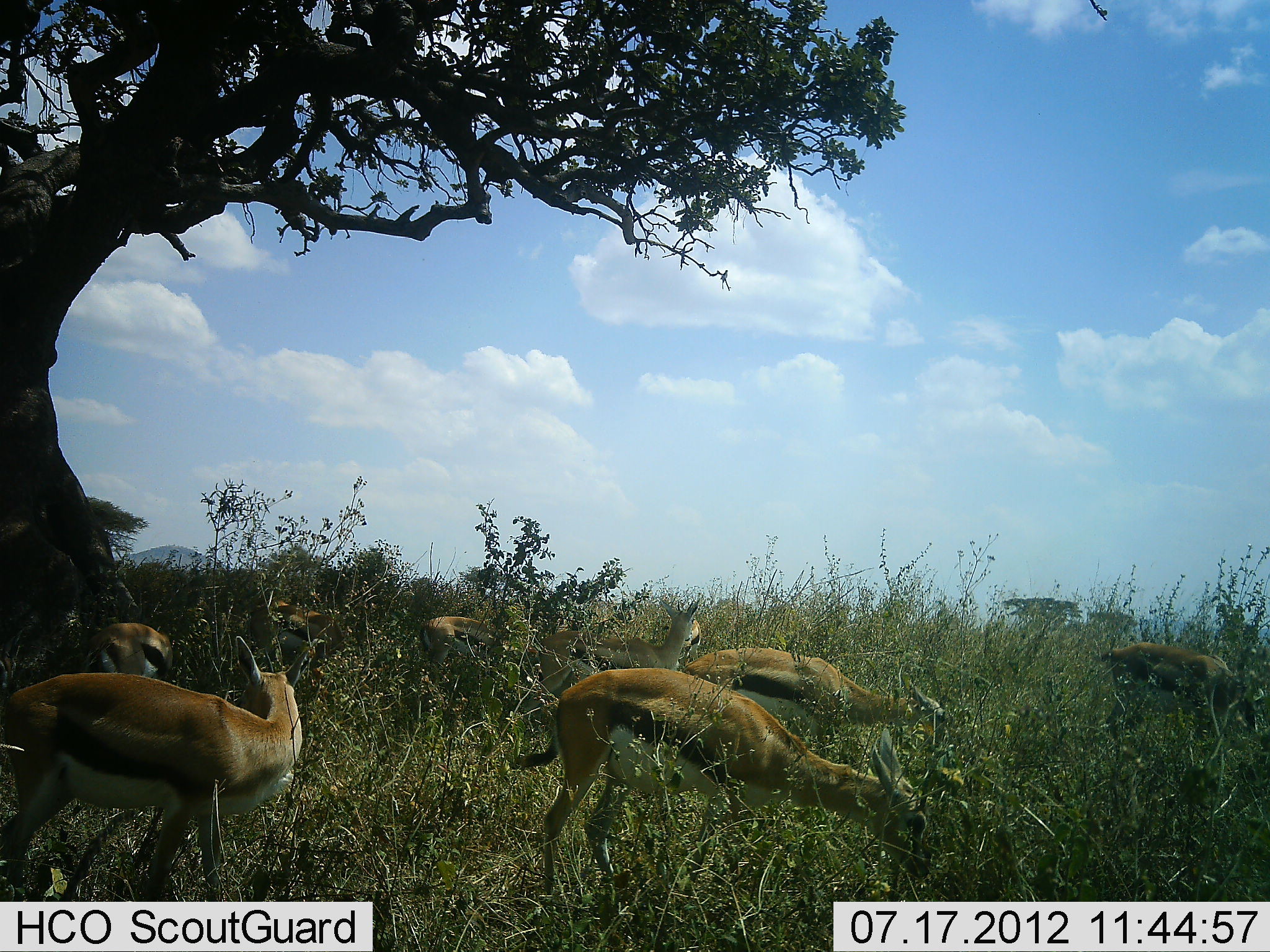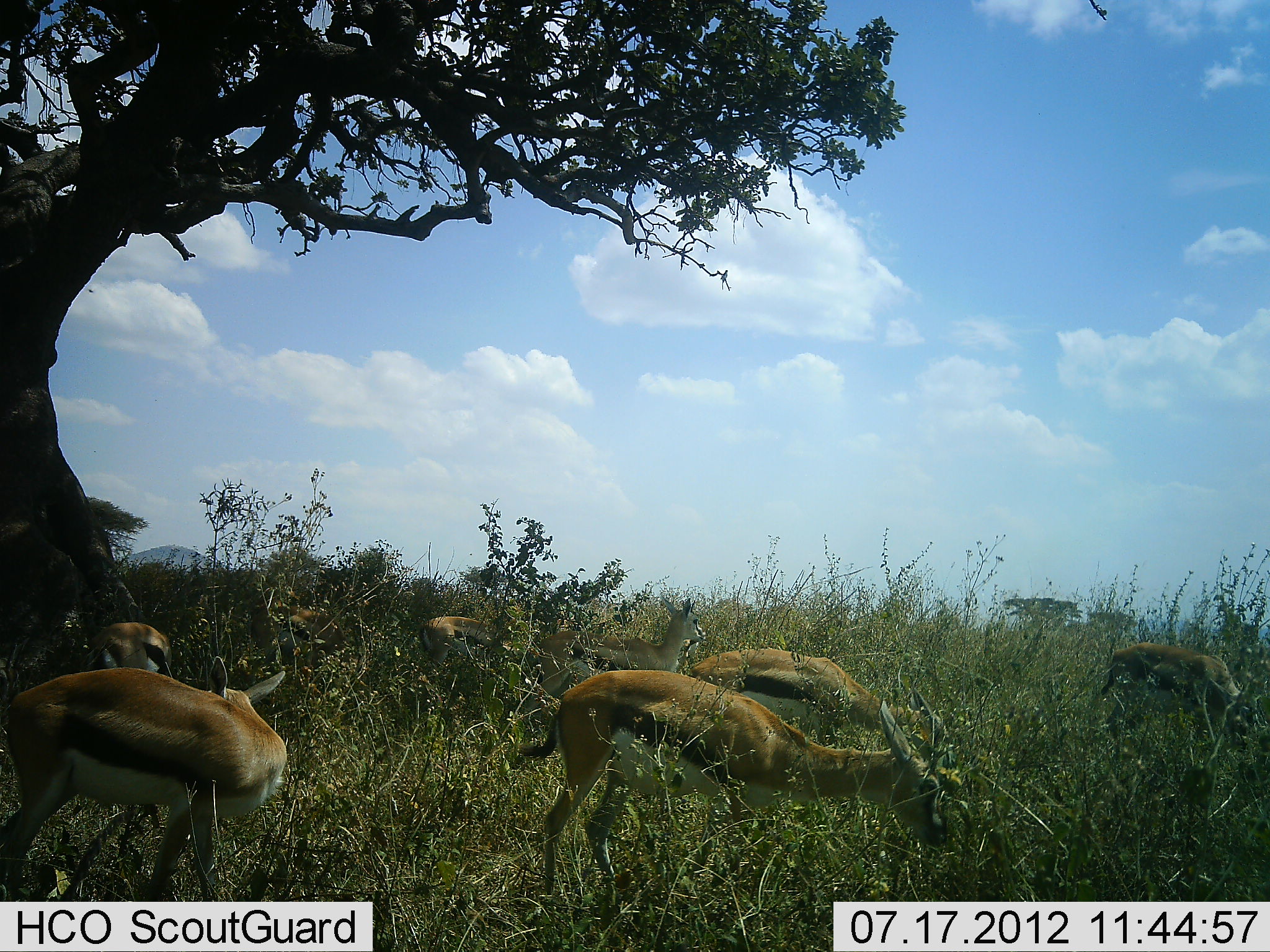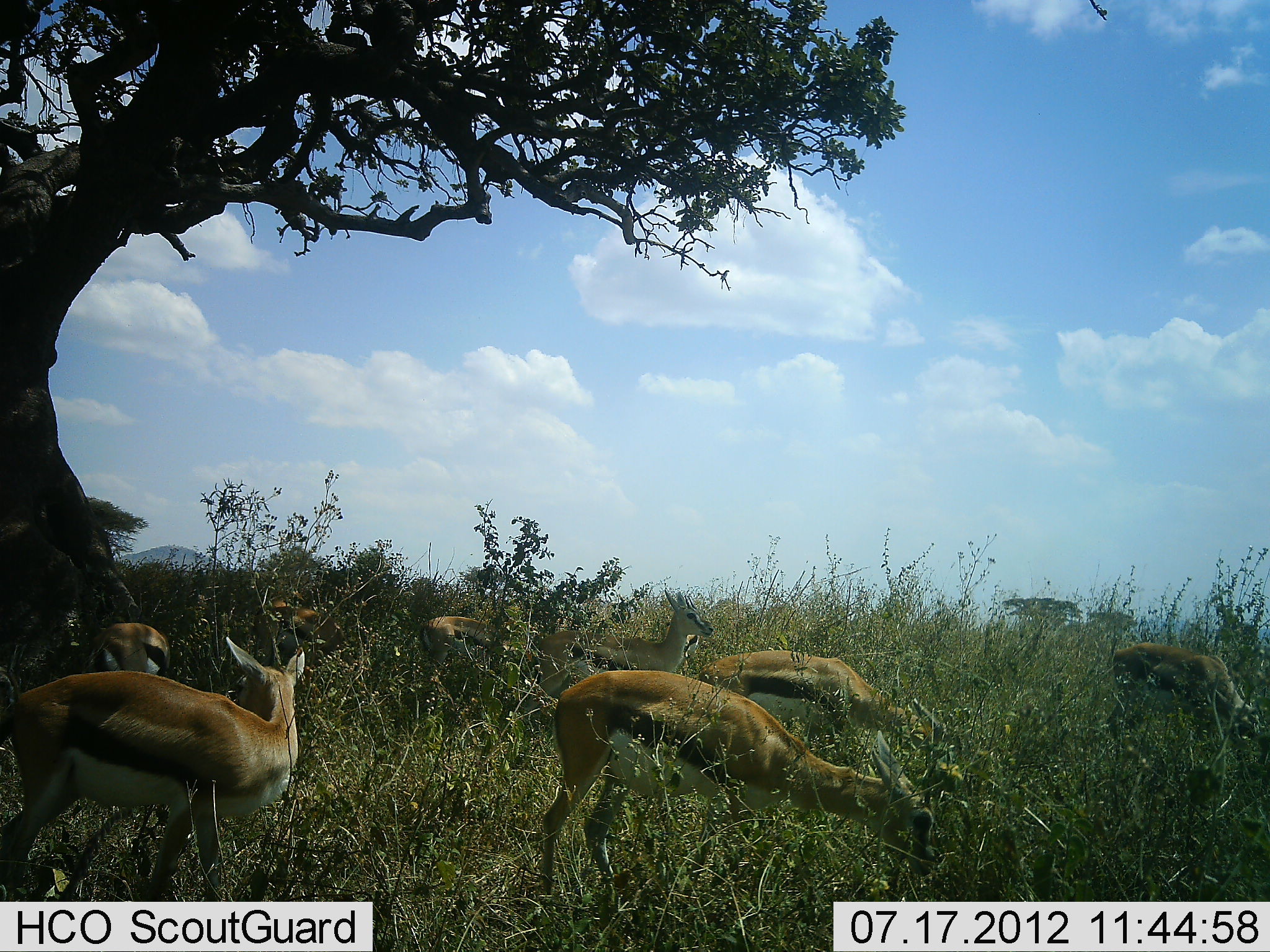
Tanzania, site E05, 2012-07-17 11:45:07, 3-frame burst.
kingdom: Animalia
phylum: Chordata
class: Mammalia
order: Artiodactyla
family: Bovidae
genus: Eudorcas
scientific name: Eudorcas thomsonii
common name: thomson's gazelle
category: gazellethomsons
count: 8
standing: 40%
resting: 0%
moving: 0%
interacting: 0%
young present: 0%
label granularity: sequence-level